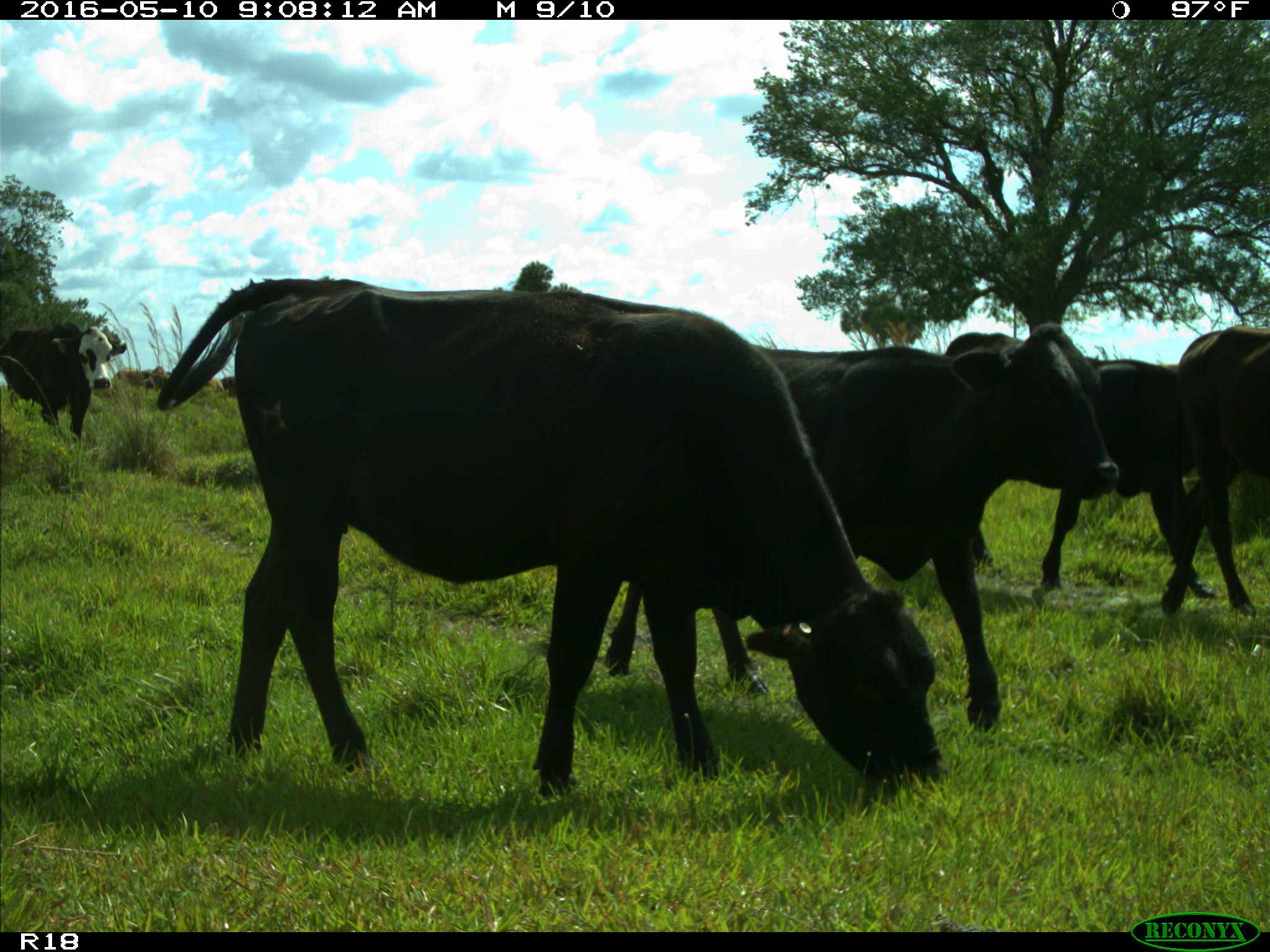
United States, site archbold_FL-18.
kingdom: Animalia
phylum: Chordata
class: Mammalia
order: Artiodactyla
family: Bovidae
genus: Bos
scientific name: Bos taurus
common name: domestic cow